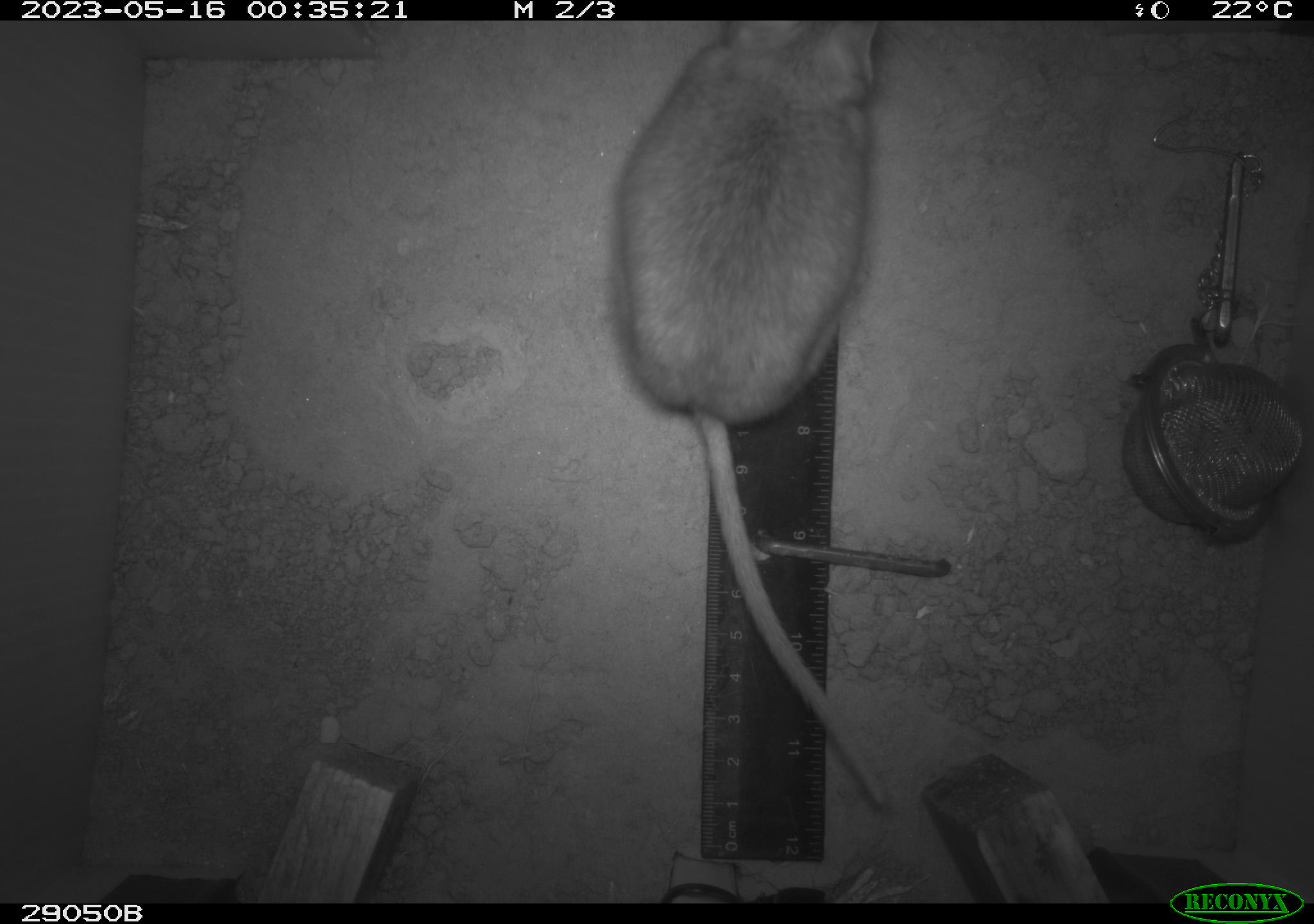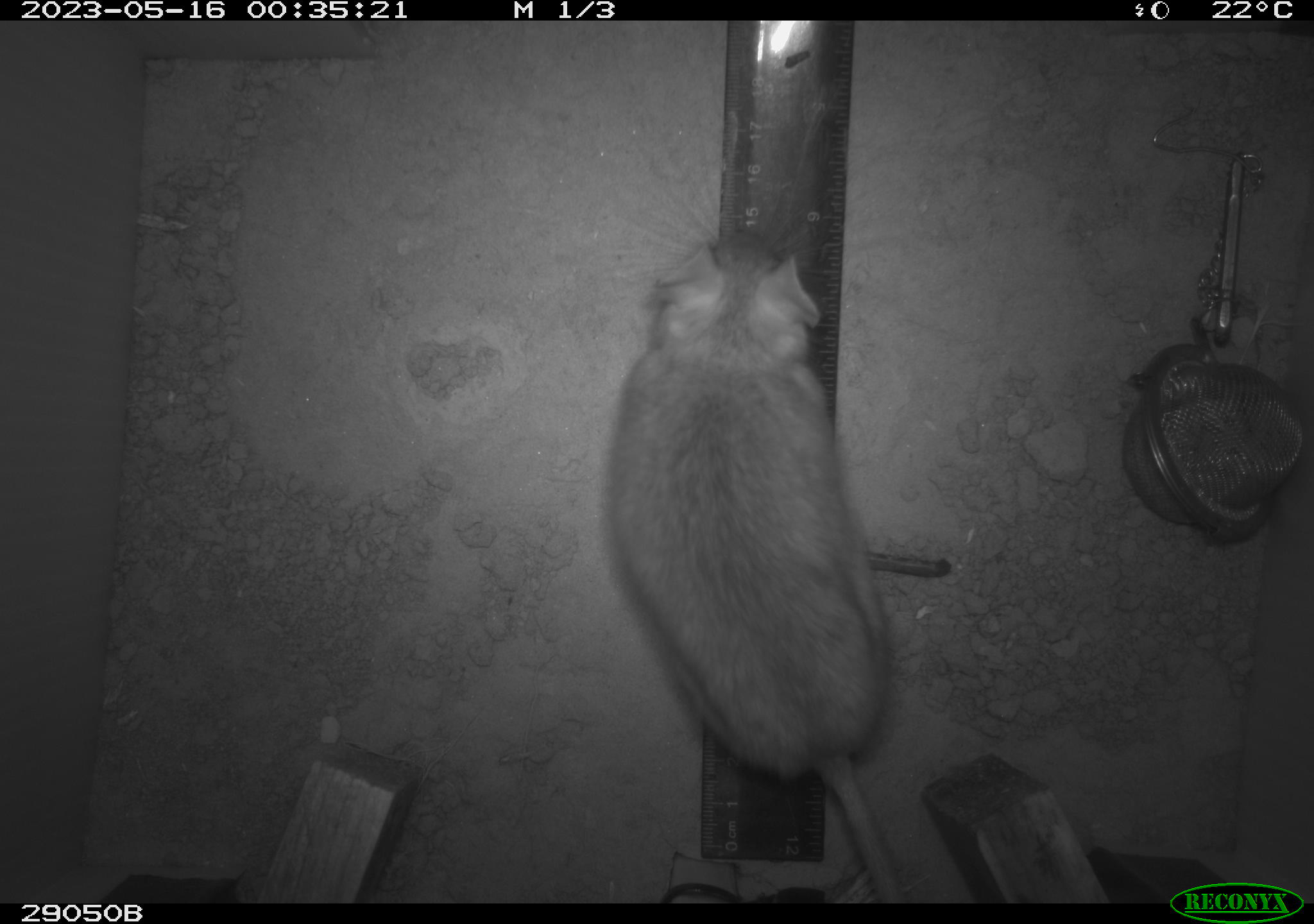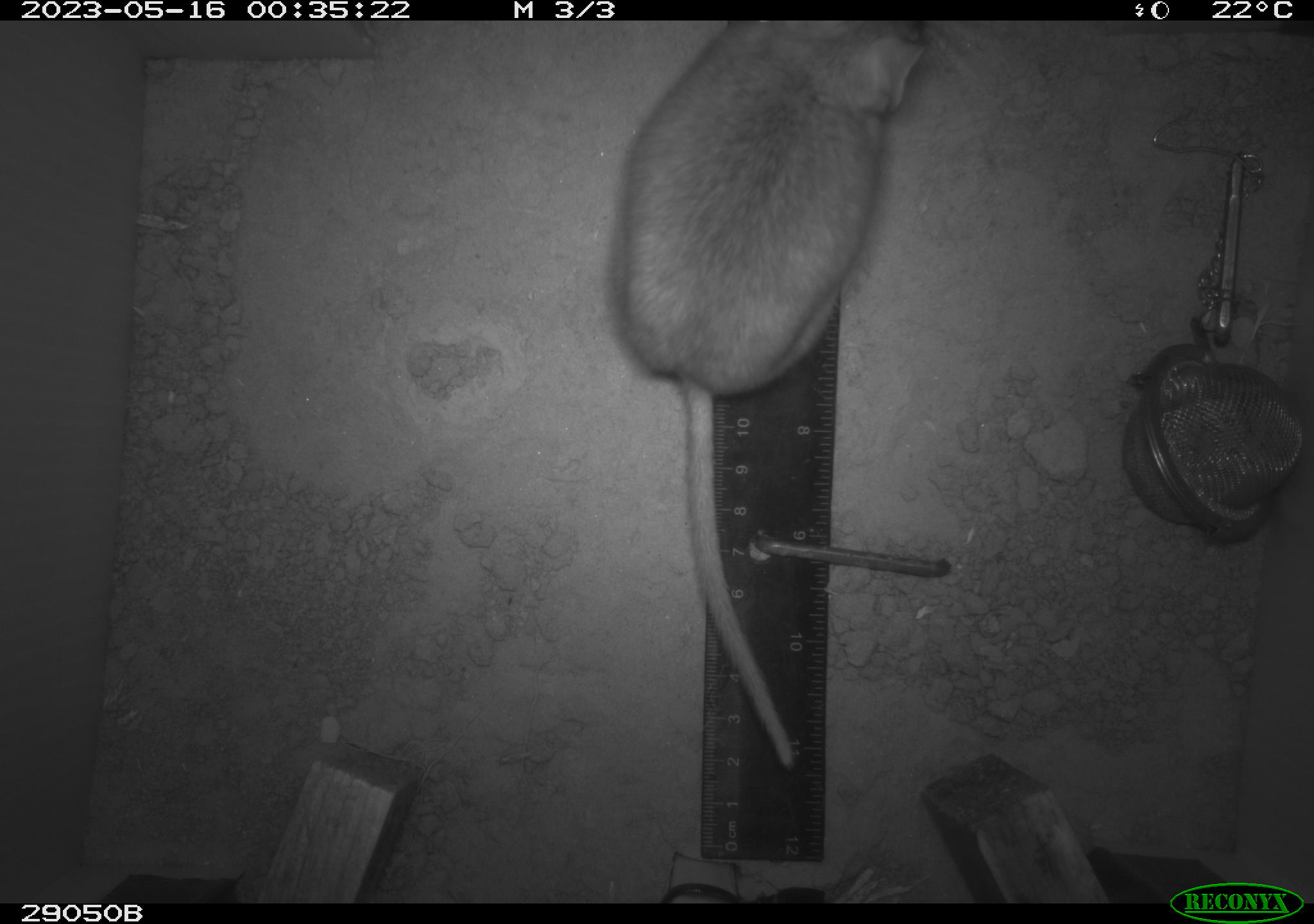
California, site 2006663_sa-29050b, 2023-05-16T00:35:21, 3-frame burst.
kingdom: Animalia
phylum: Chordata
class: Mammalia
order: Rodentia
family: Cricetidae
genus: Neotoma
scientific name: Neotoma lepida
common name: desert woodrat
Desert woodrat (Neotoma lepida).